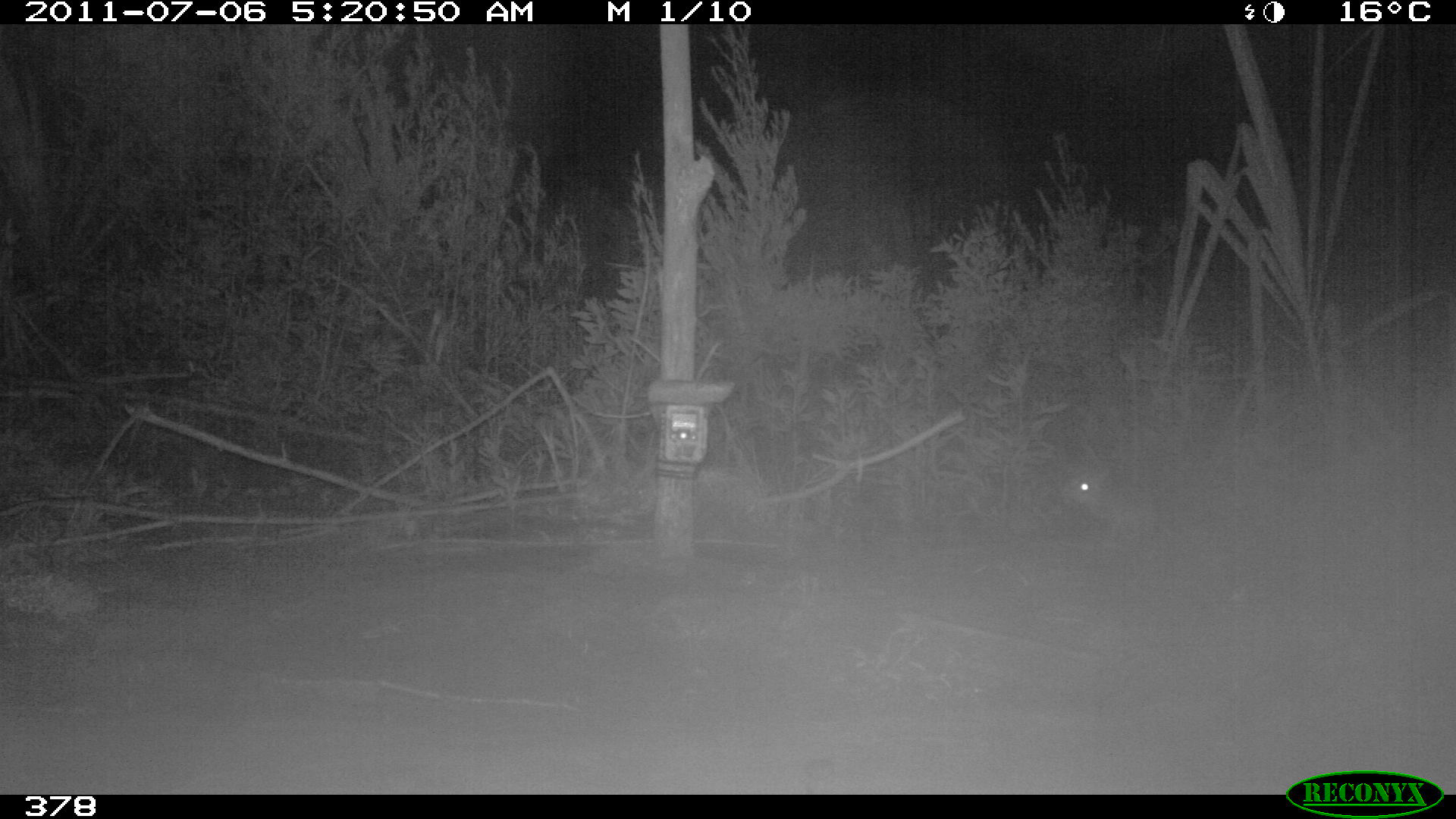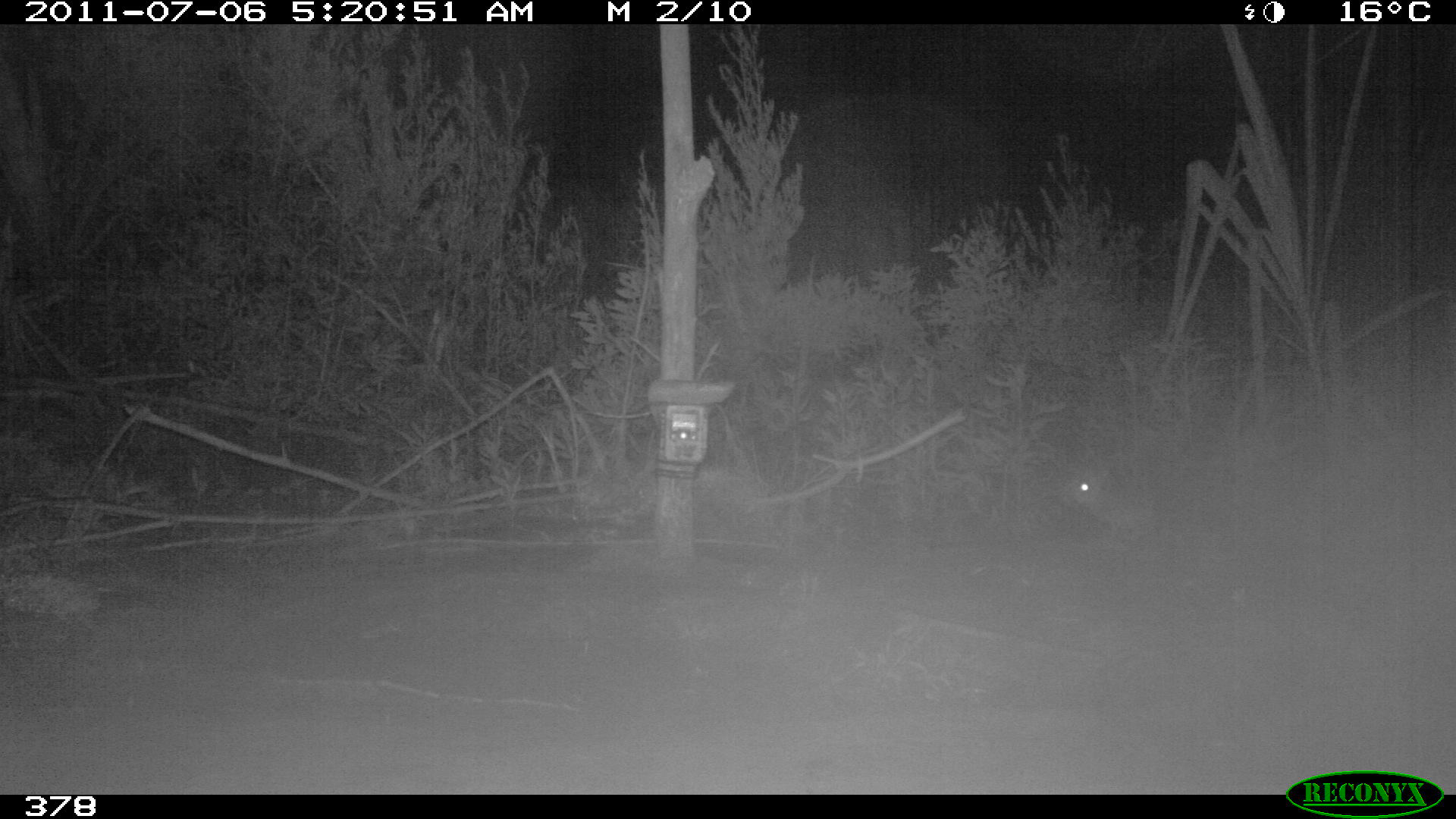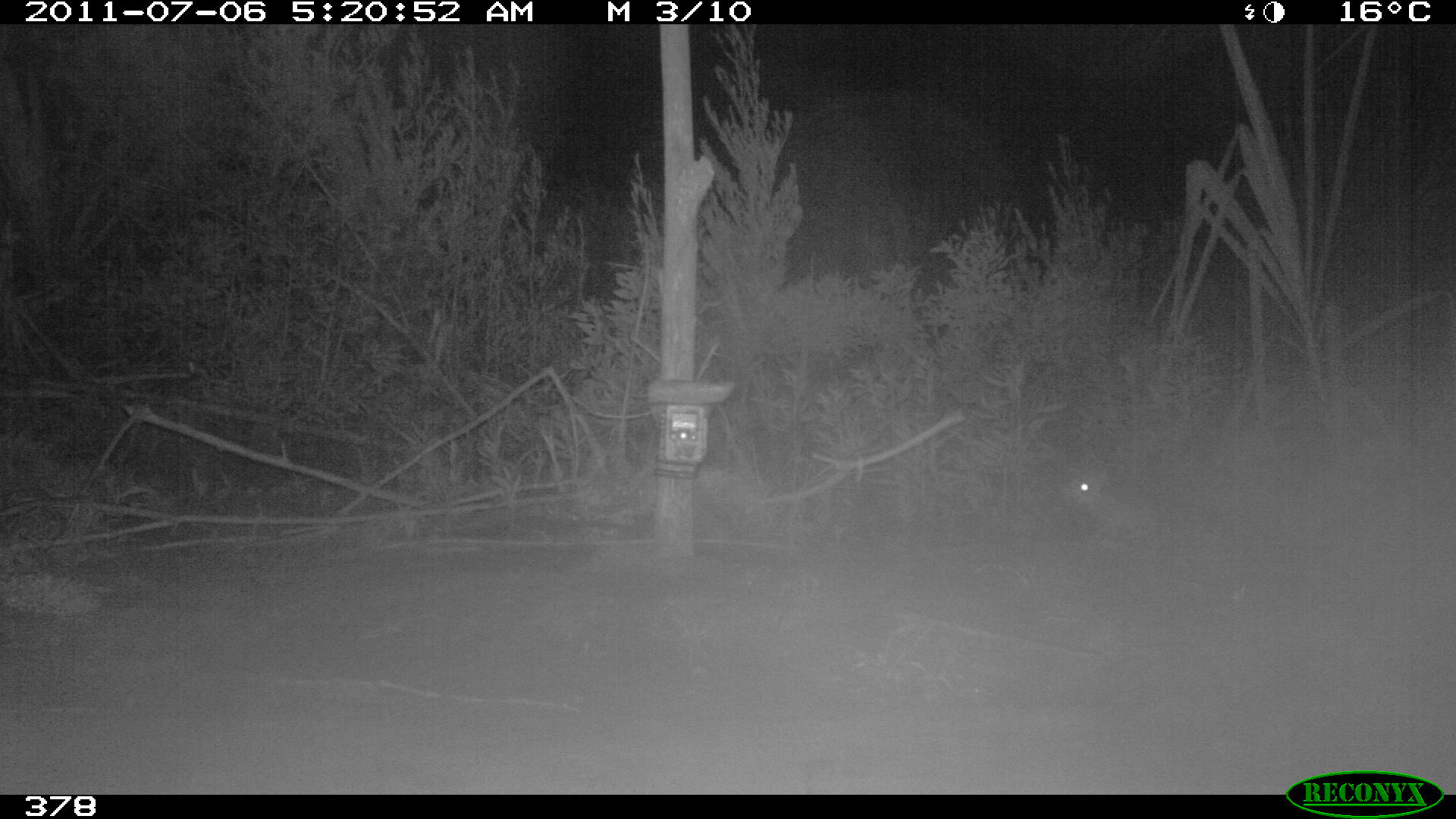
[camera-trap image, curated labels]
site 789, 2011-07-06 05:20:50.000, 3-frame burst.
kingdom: Animalia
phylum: Chordata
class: Mammalia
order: Lagomorpha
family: Leporidae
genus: Sylvilagus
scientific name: Sylvilagus brasiliensis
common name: tapeti